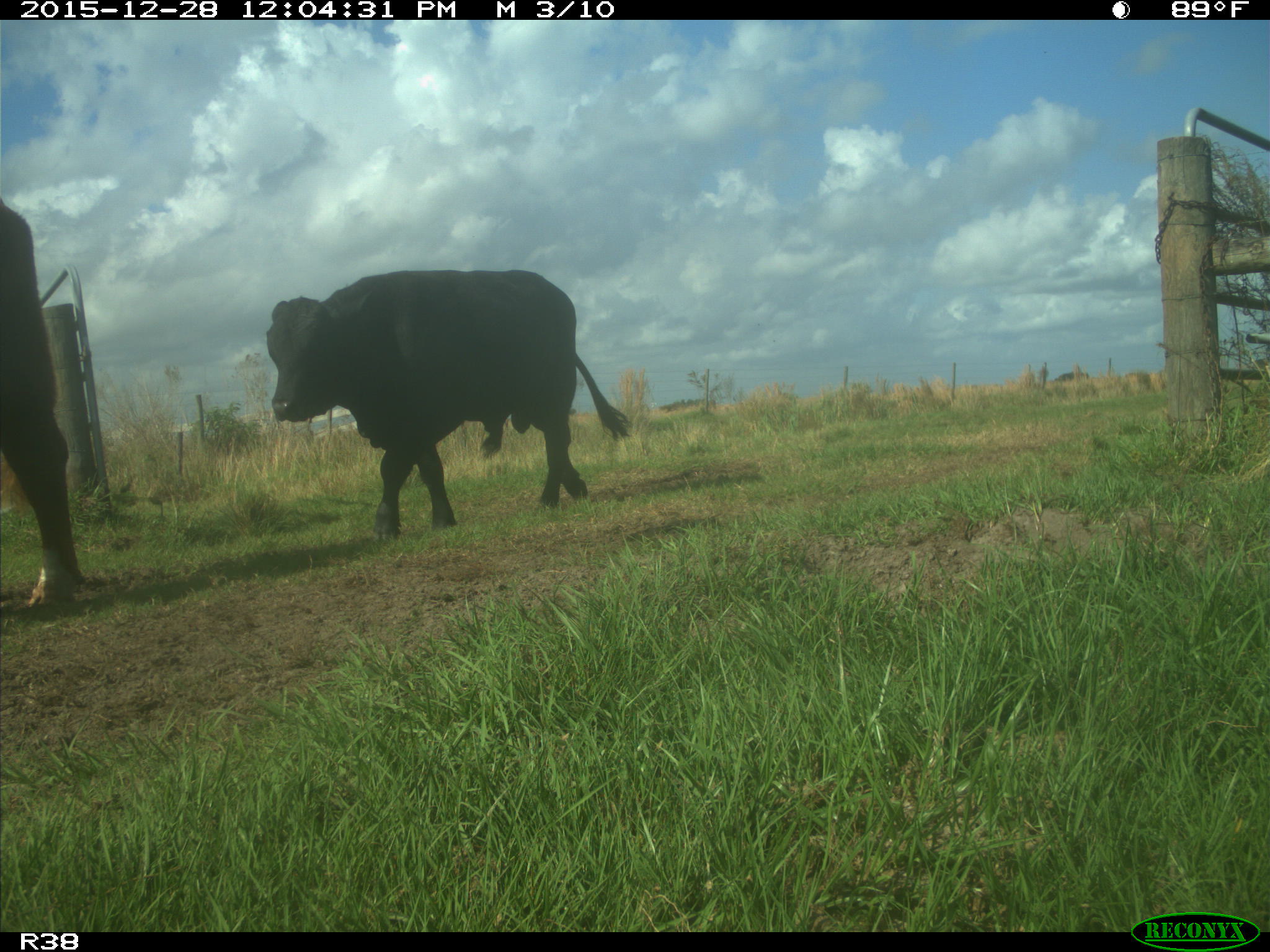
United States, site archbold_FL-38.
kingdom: Animalia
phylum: Chordata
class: Mammalia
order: Artiodactyla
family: Bovidae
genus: Bos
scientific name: Bos taurus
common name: domestic cow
Bos taurus (domestic cow).